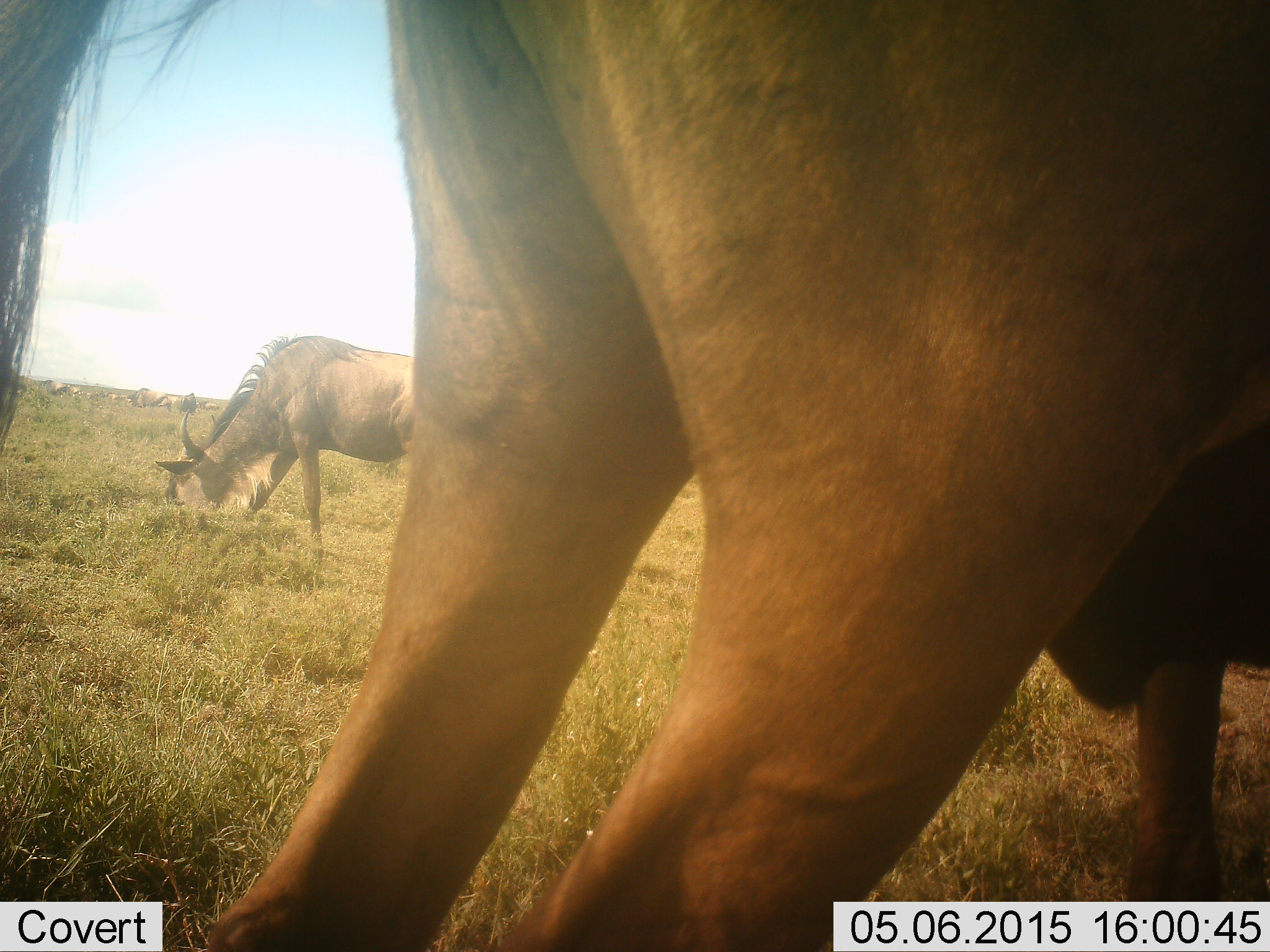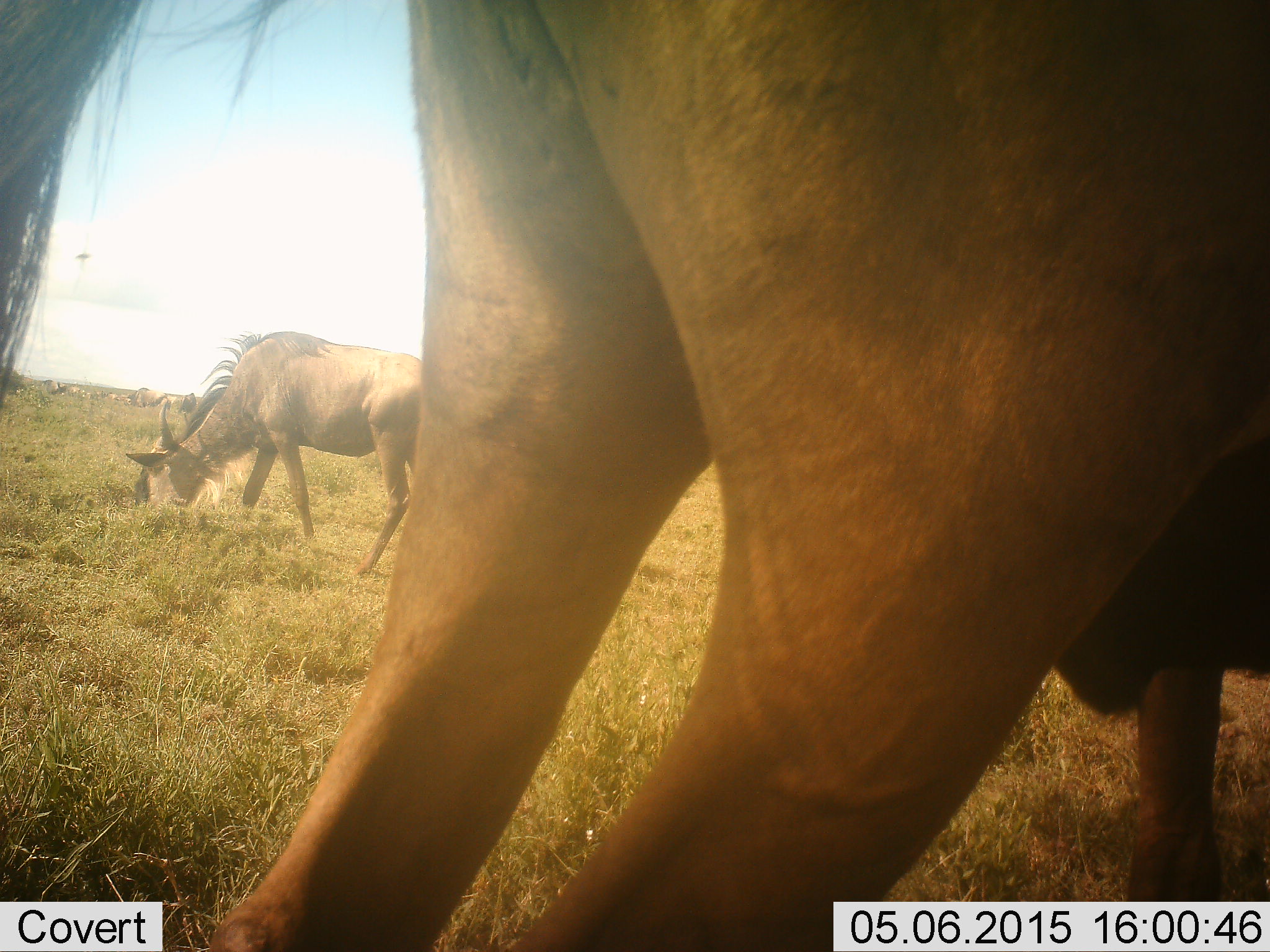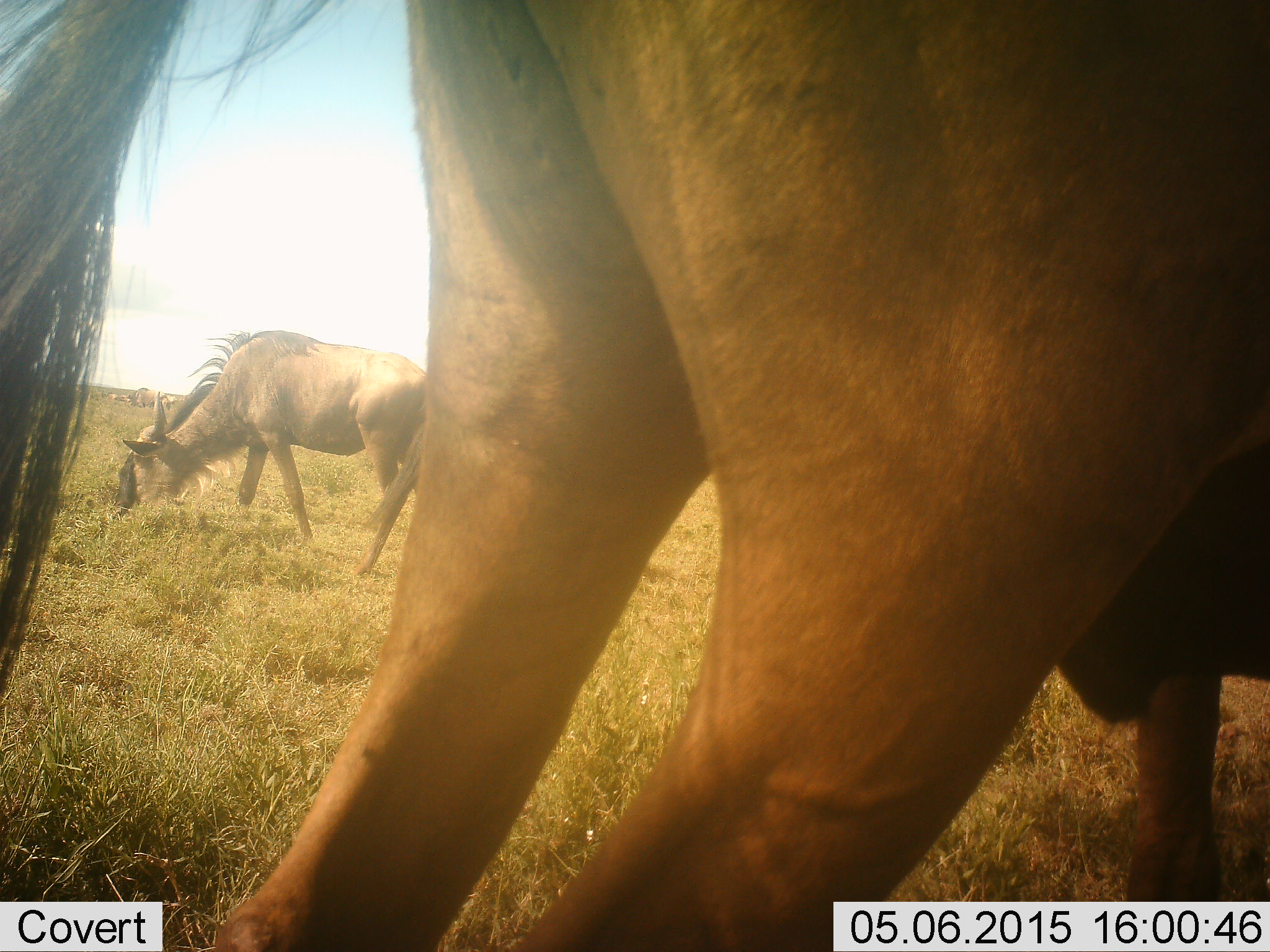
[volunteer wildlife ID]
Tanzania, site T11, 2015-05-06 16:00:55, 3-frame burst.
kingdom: Animalia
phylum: Chordata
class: Mammalia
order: Artiodactyla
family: Bovidae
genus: Connochaetes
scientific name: Connochaetes taurinus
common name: blue wildebeest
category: wildebeest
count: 2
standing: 40%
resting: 0%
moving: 0%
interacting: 0%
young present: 0%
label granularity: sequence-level